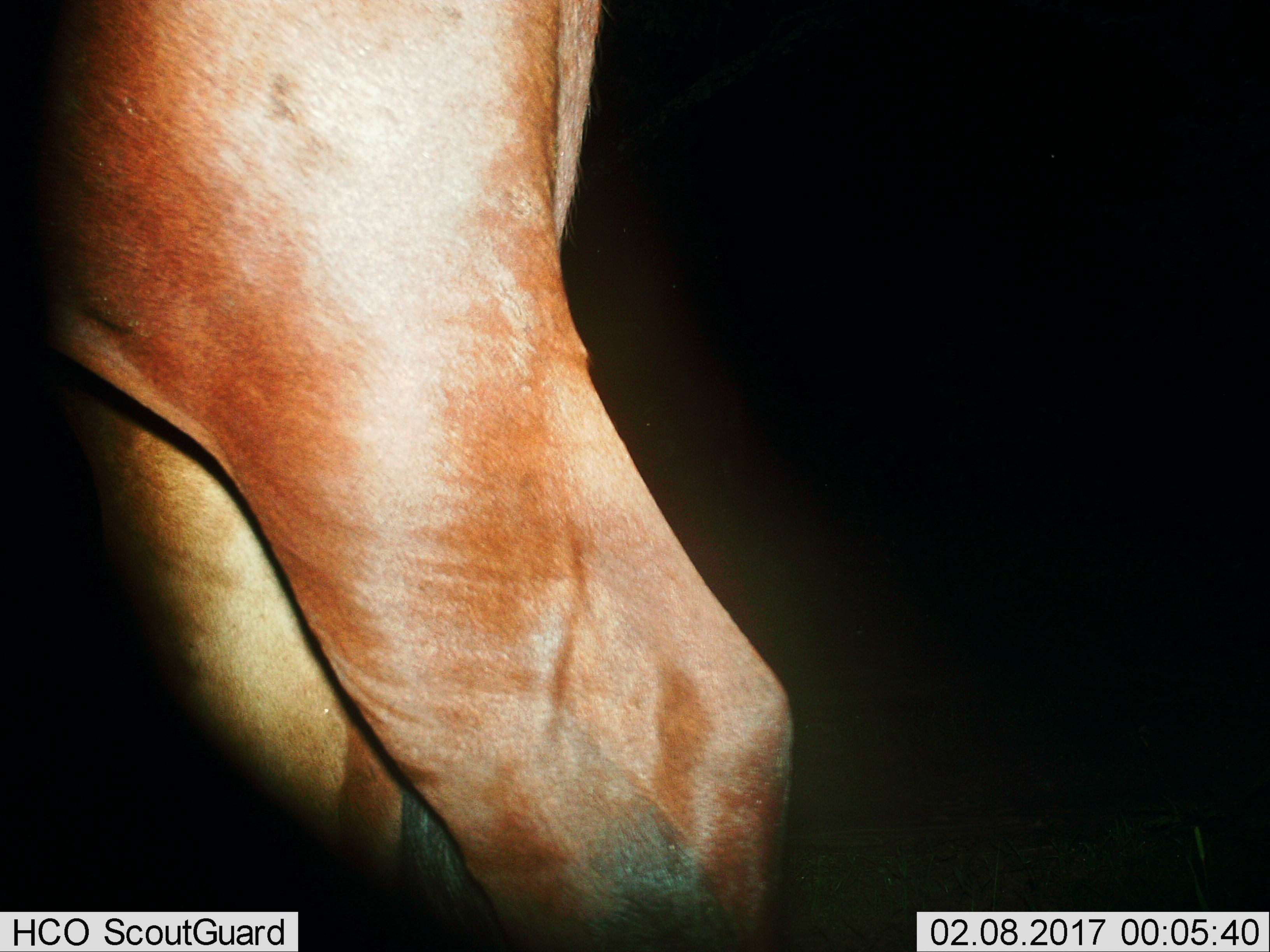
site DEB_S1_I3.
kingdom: Animalia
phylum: Chordata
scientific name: Vertebrata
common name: domestic animal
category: domesticanimal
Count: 1.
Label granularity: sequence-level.